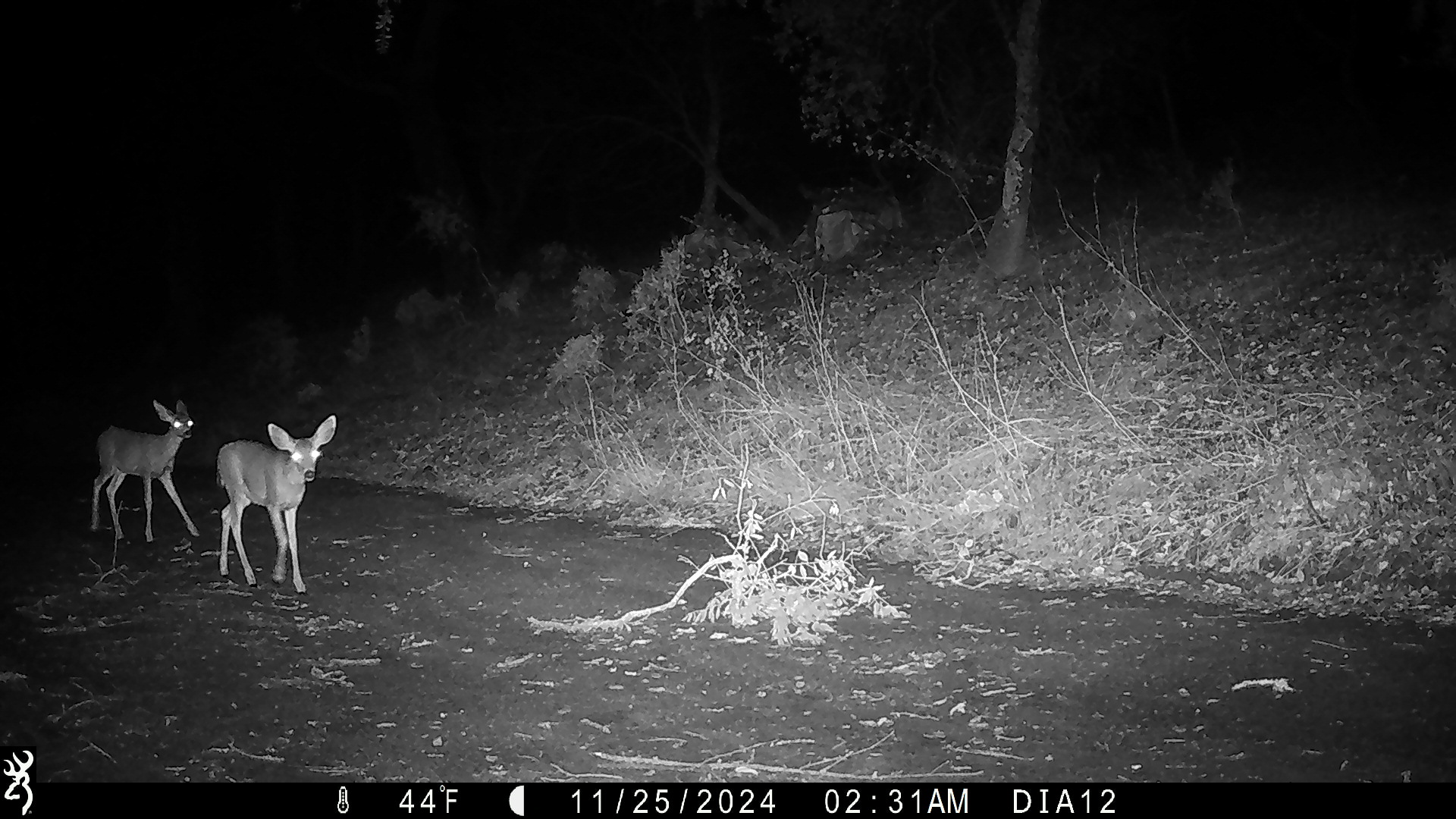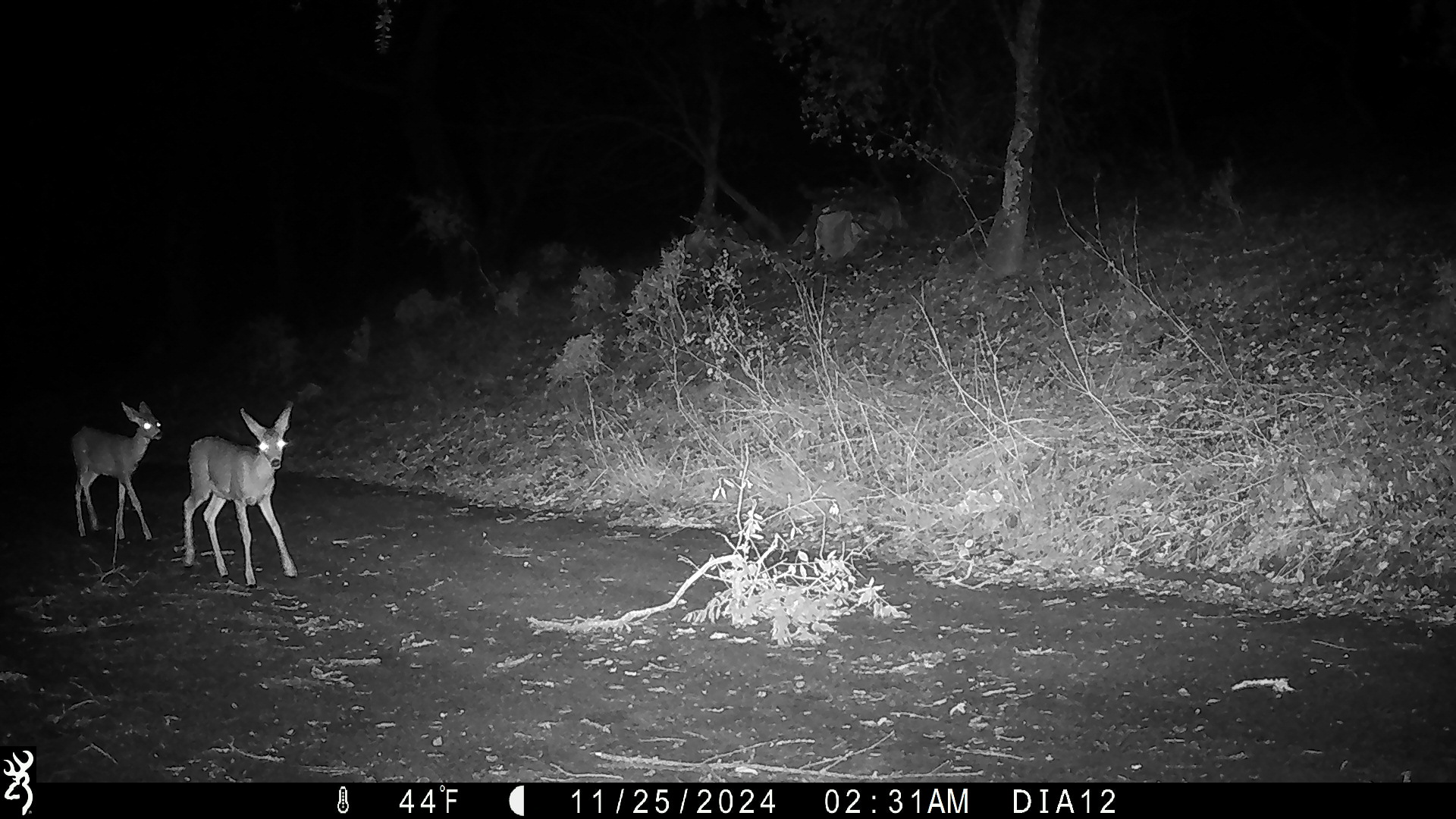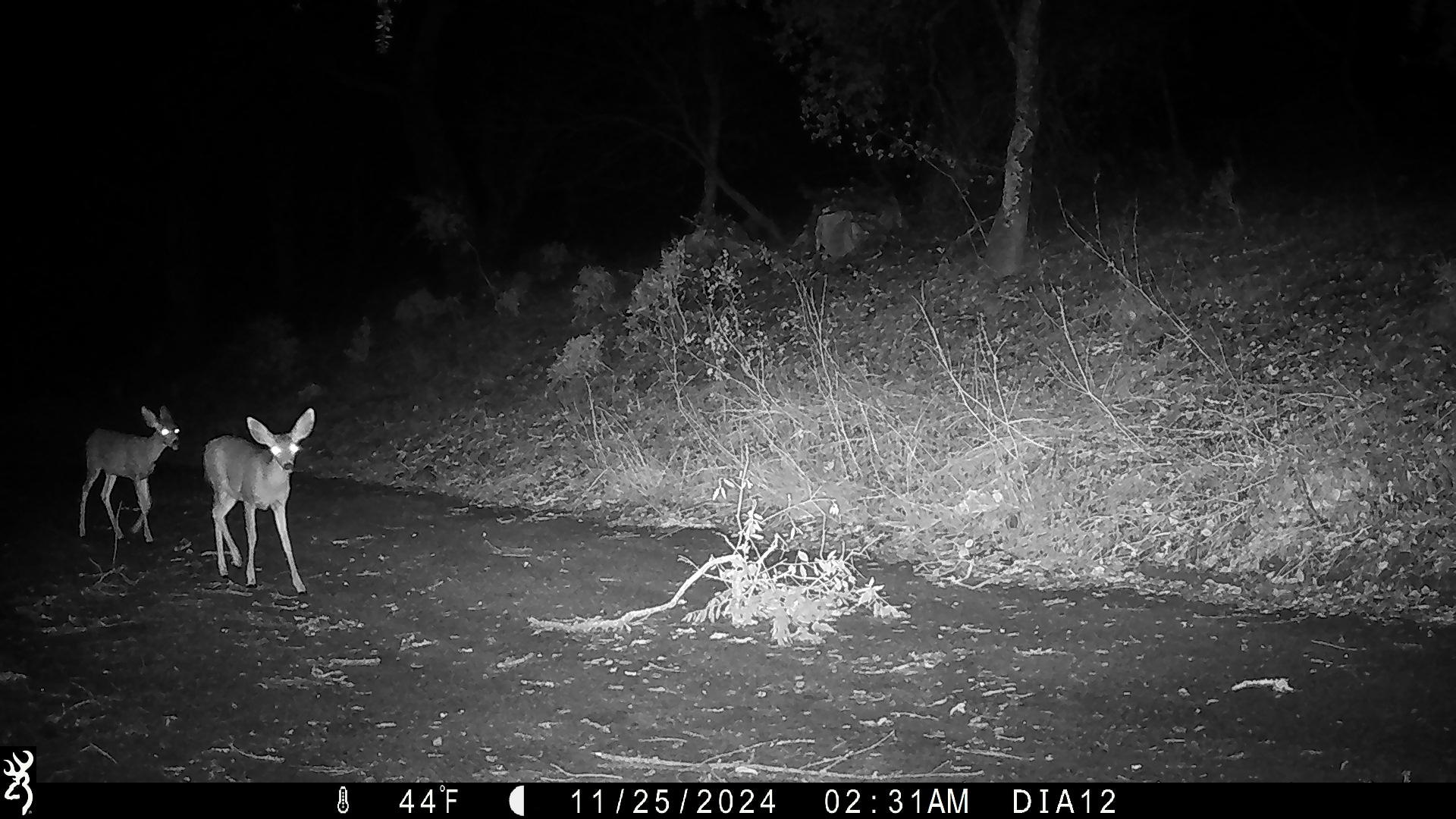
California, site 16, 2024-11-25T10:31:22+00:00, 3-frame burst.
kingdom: Animalia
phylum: Chordata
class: Mammalia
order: Artiodactyla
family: Cervidae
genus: Odocoileus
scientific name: Odocoileus hemionus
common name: mule deer